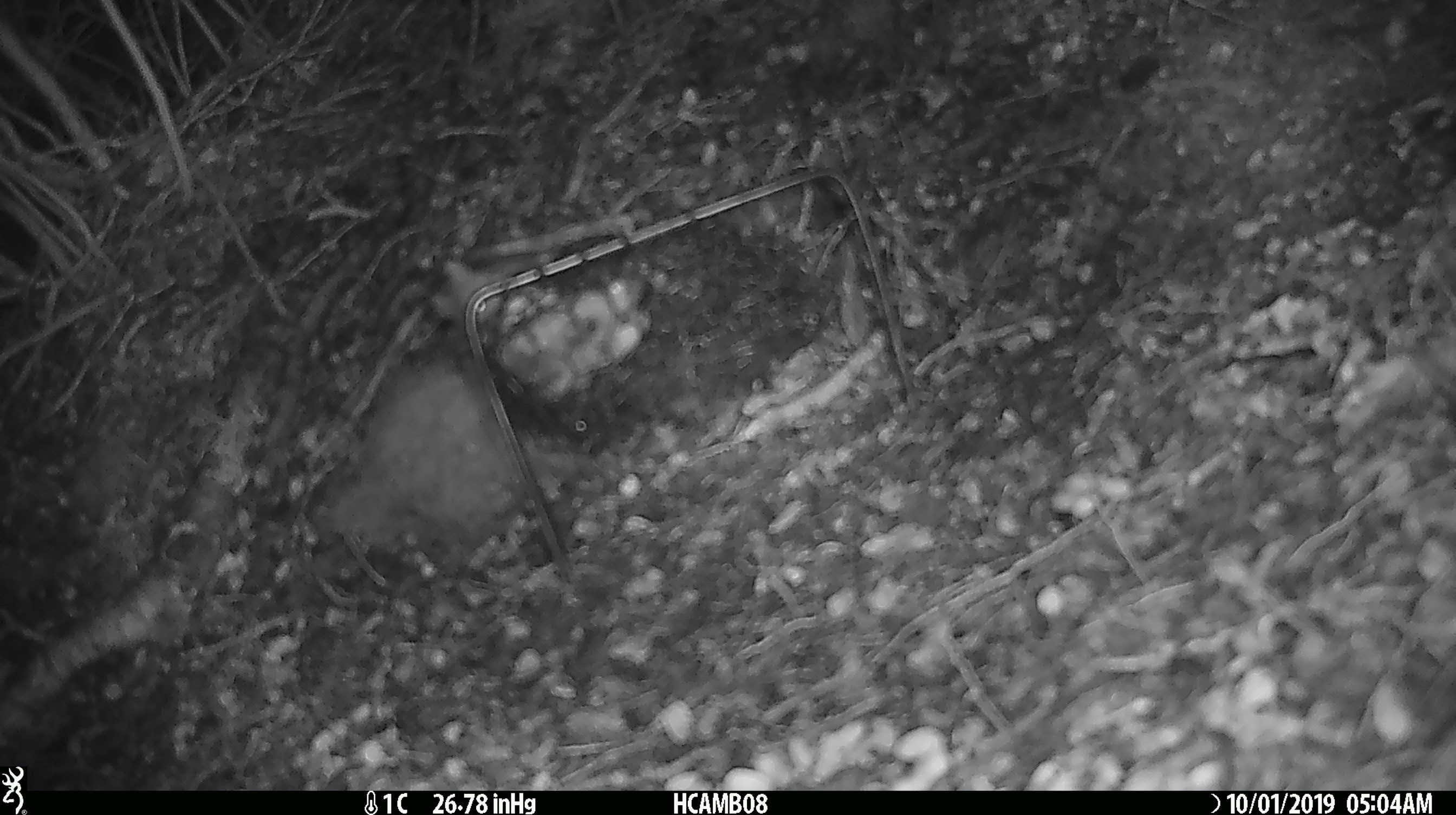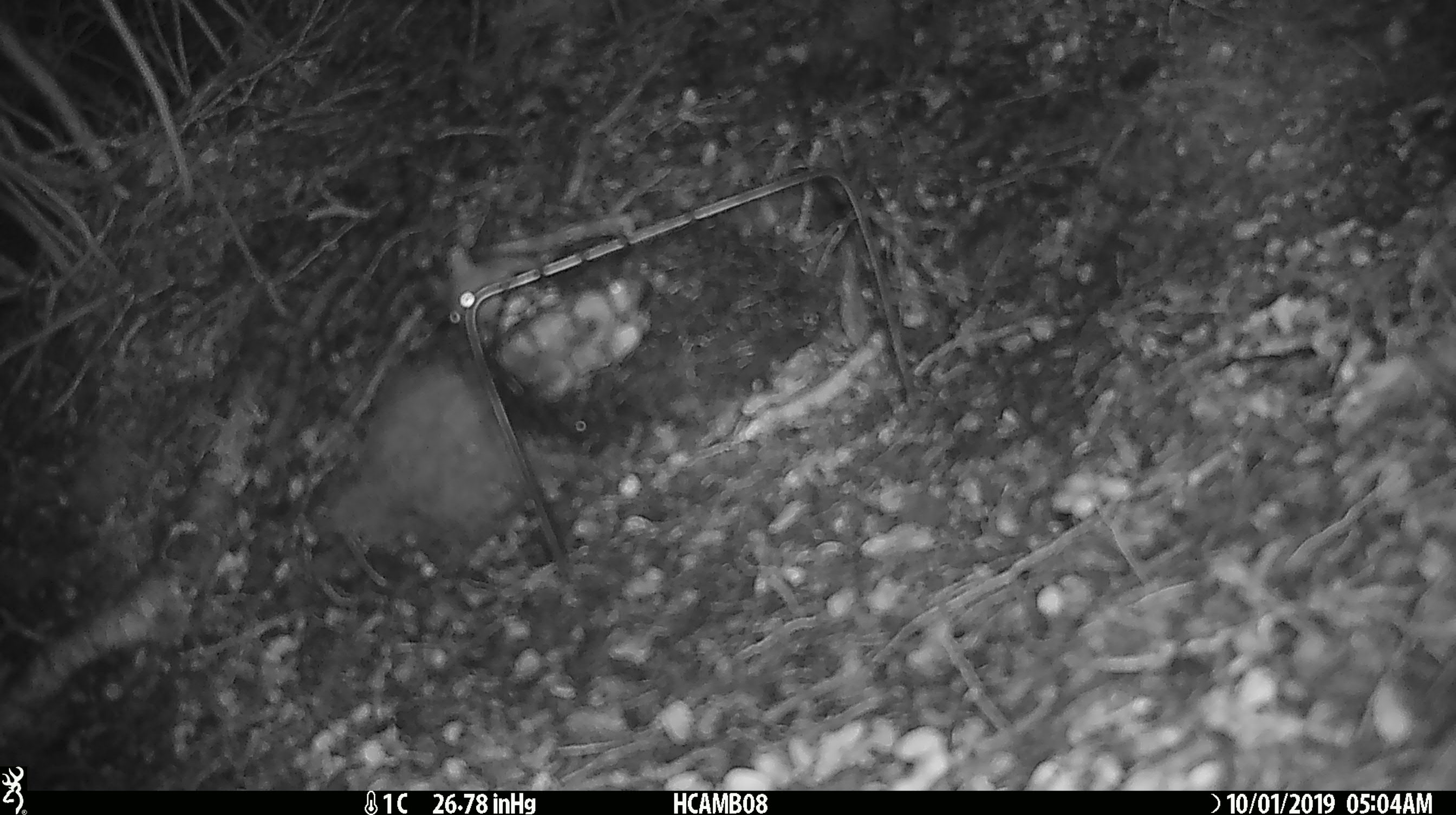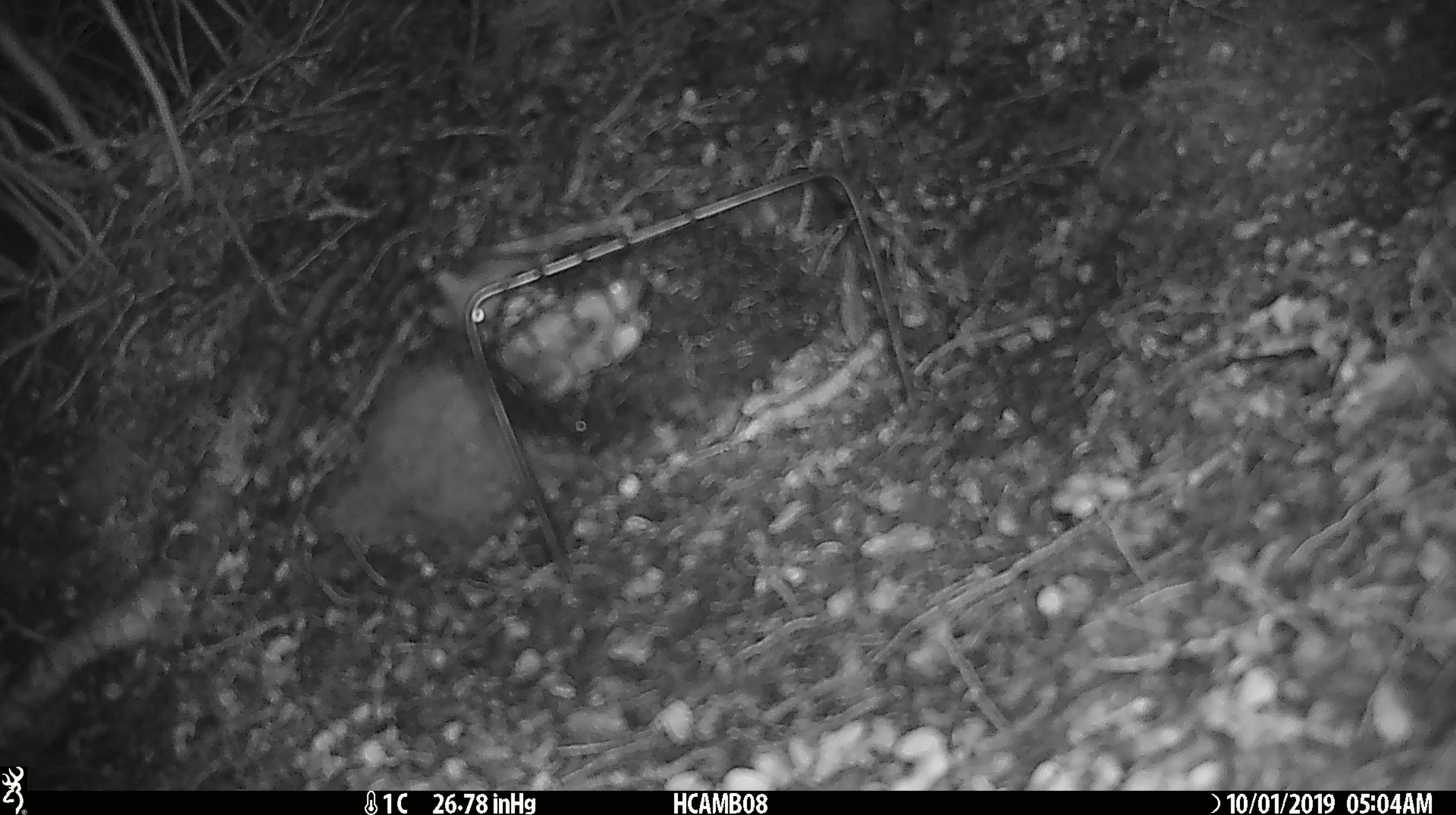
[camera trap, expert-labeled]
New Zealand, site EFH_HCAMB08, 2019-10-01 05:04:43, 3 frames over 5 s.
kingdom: Animalia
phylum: Chordata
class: Mammalia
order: Rodentia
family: Muridae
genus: Mus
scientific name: Mus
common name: mouse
Mouse (Mus).